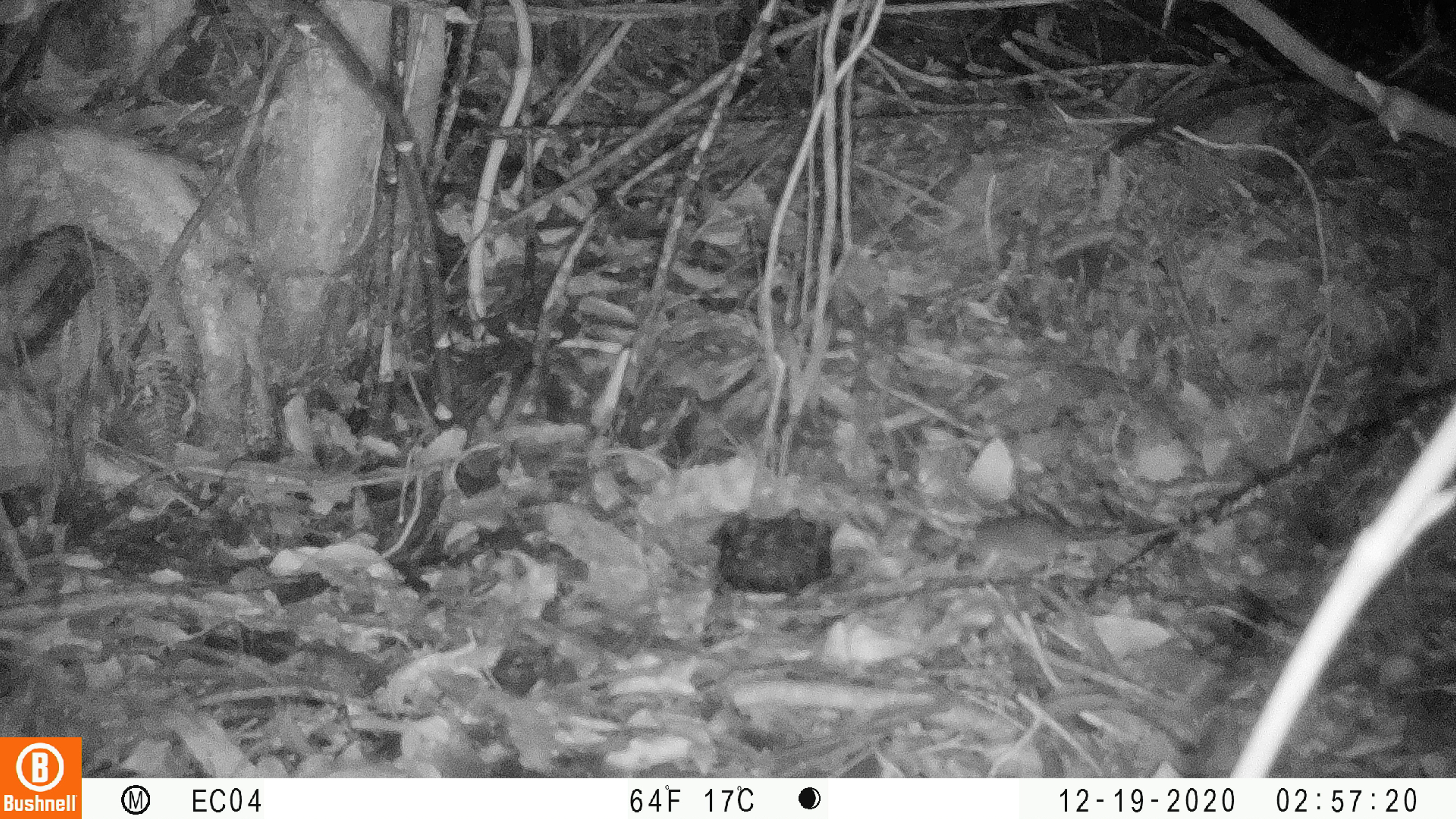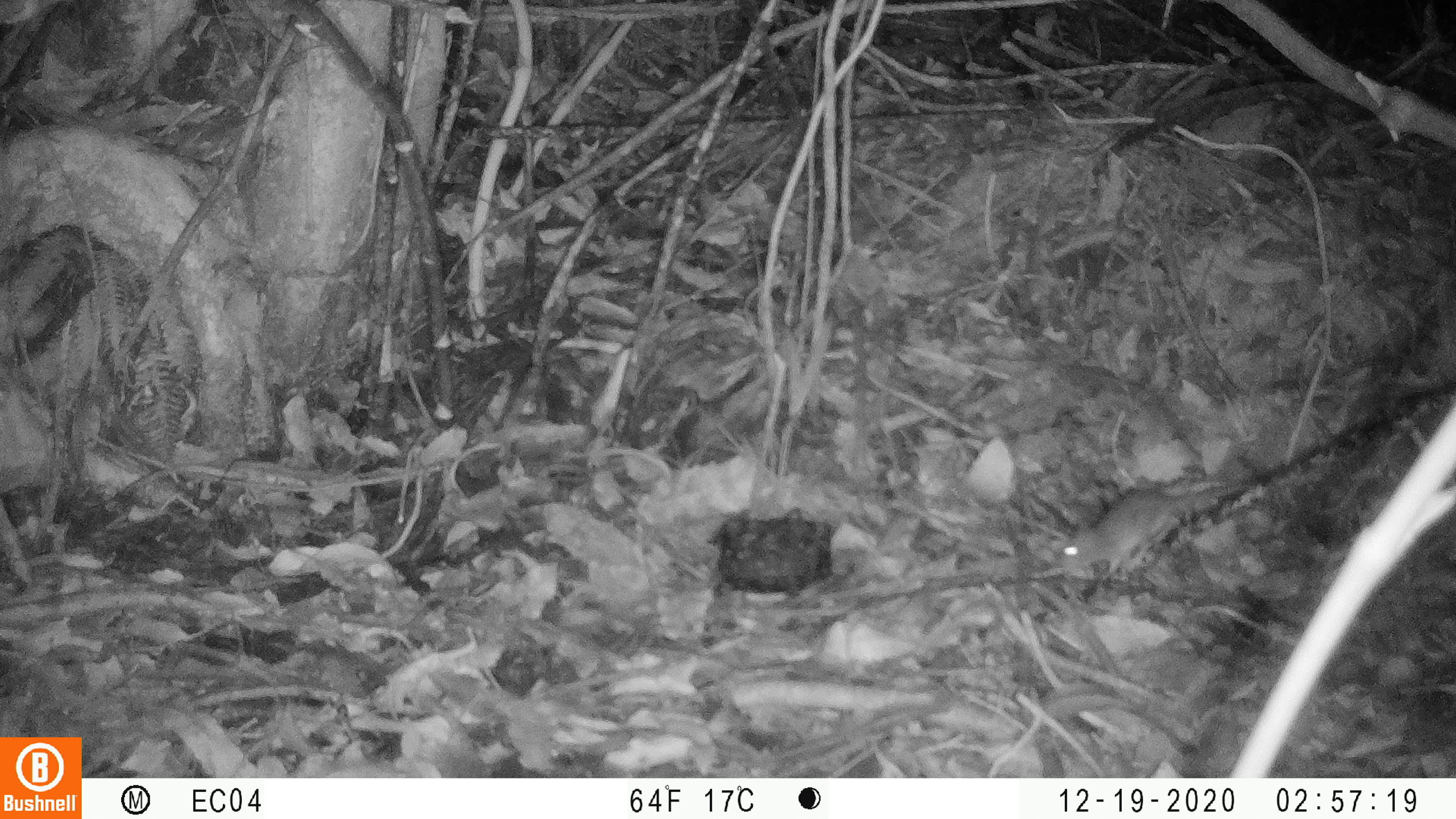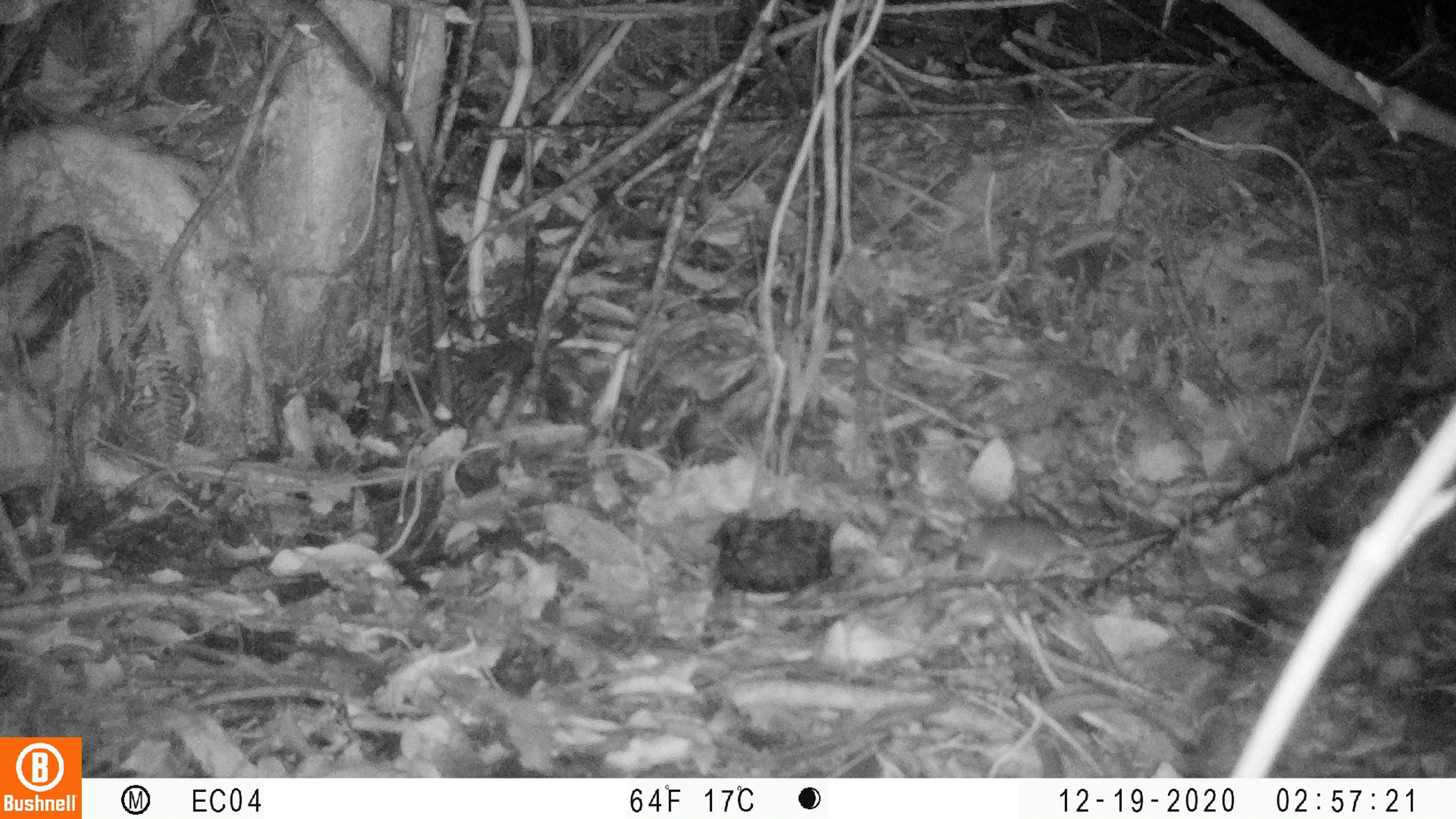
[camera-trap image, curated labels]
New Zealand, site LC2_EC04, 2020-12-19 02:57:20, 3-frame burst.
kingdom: Animalia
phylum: Chordata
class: Mammalia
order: Rodentia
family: Muridae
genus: Mus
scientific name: Mus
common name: mouse